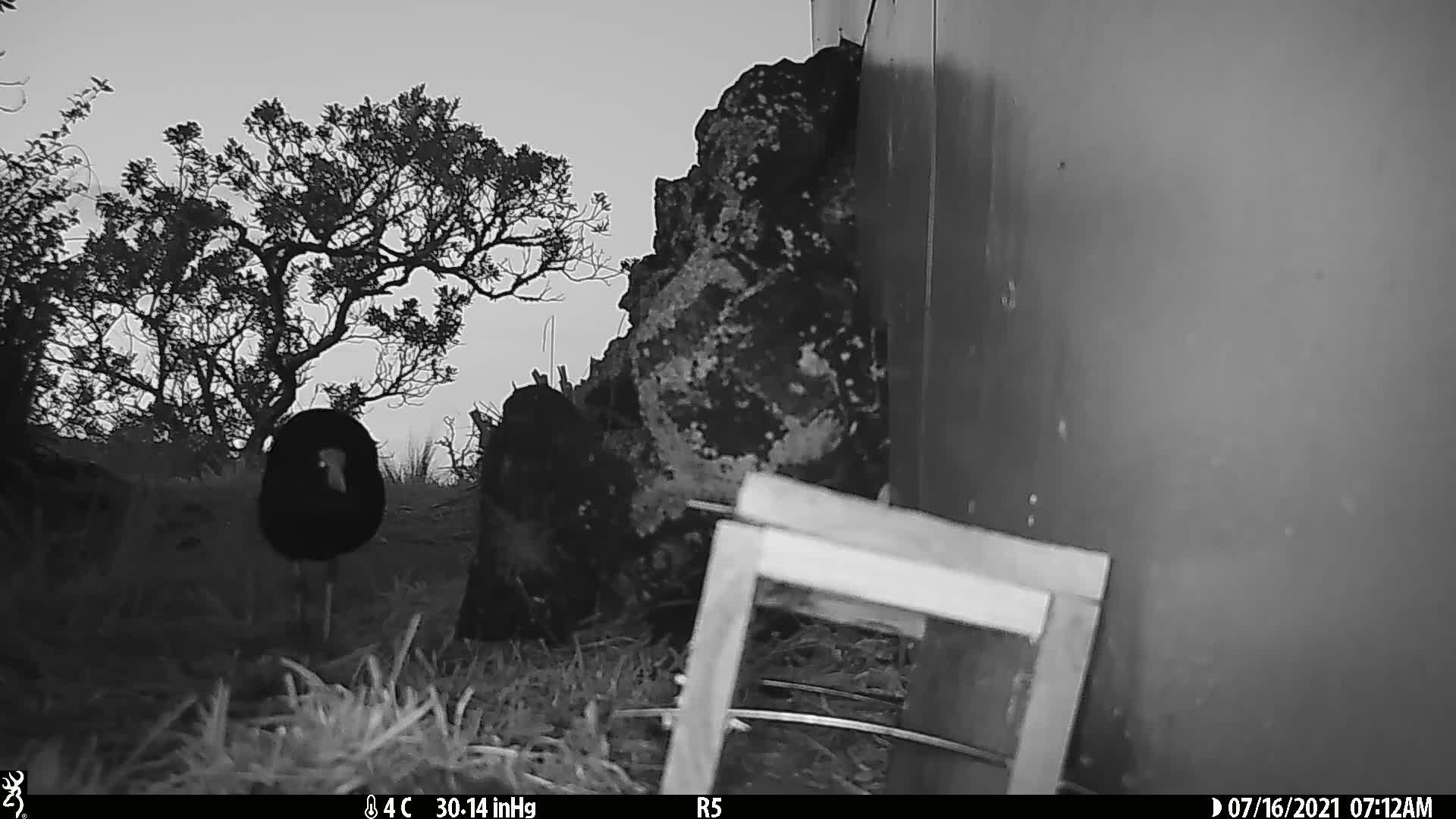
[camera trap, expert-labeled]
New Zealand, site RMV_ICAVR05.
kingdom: Animalia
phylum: Chordata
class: Aves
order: Gruiformes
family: Rallidae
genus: Porphyrio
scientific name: Porphyrio melanotus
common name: australasian swamphen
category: pukeko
Pukeko (australasian swamphen) (Porphyrio melanotus).